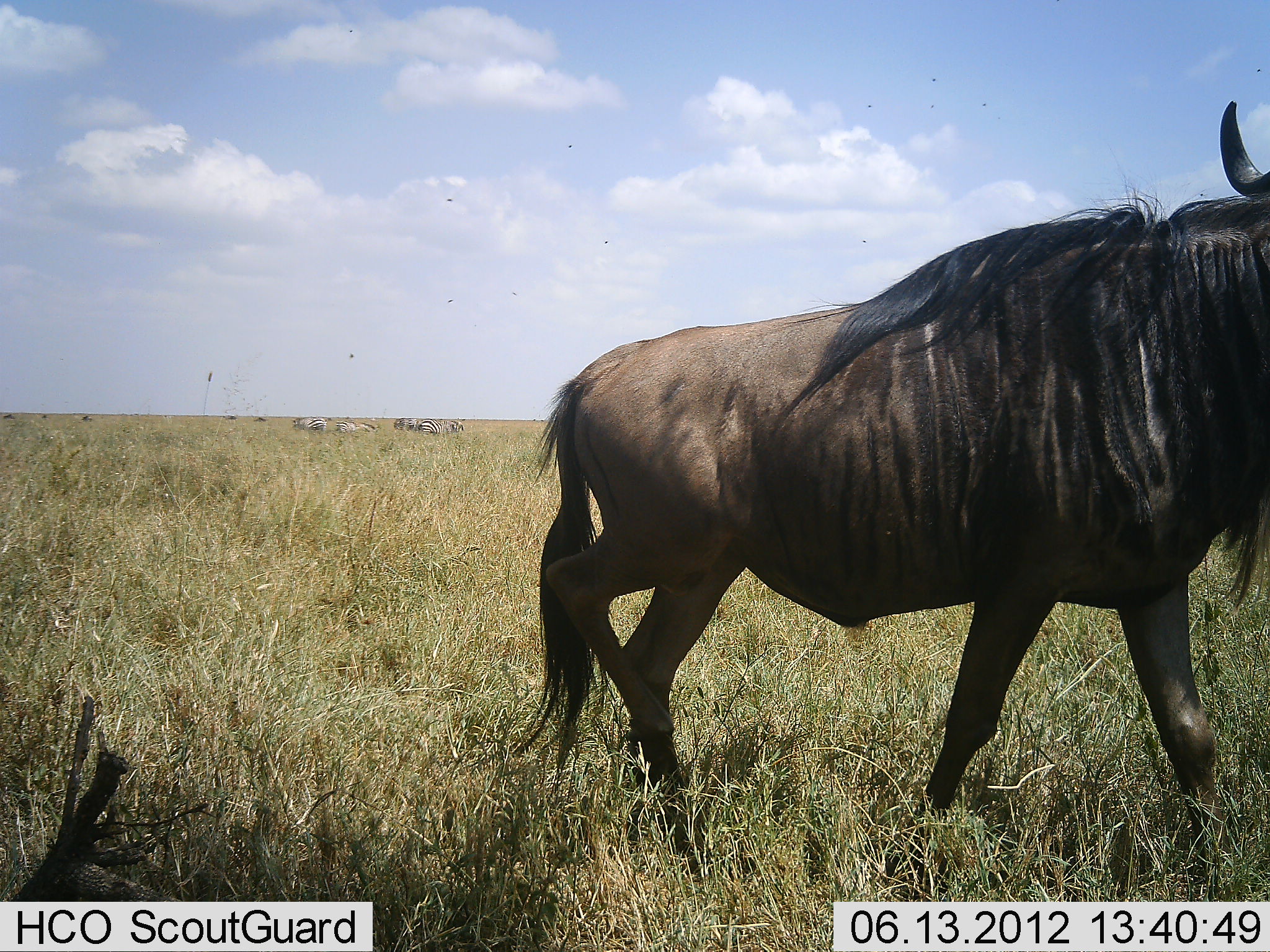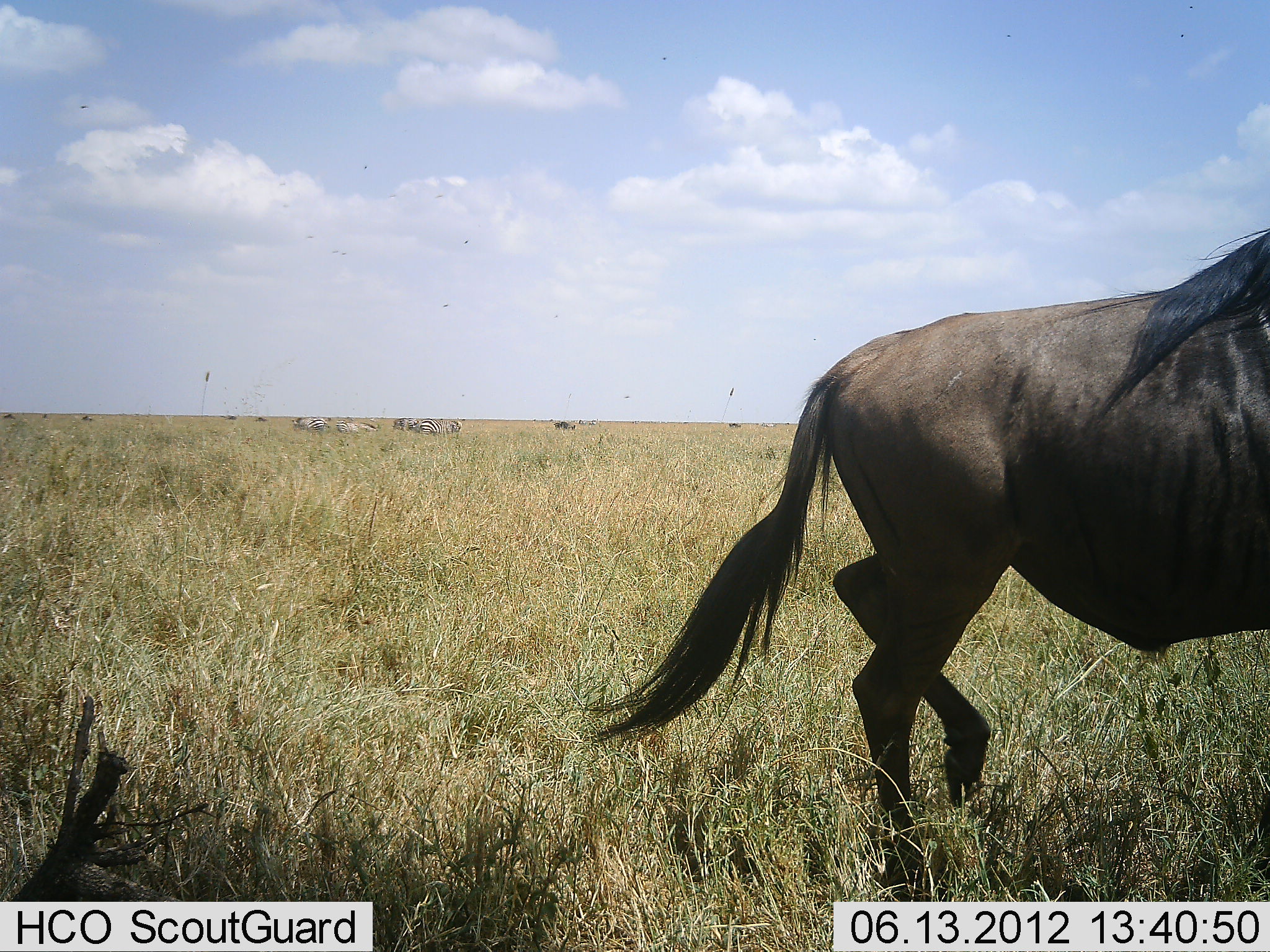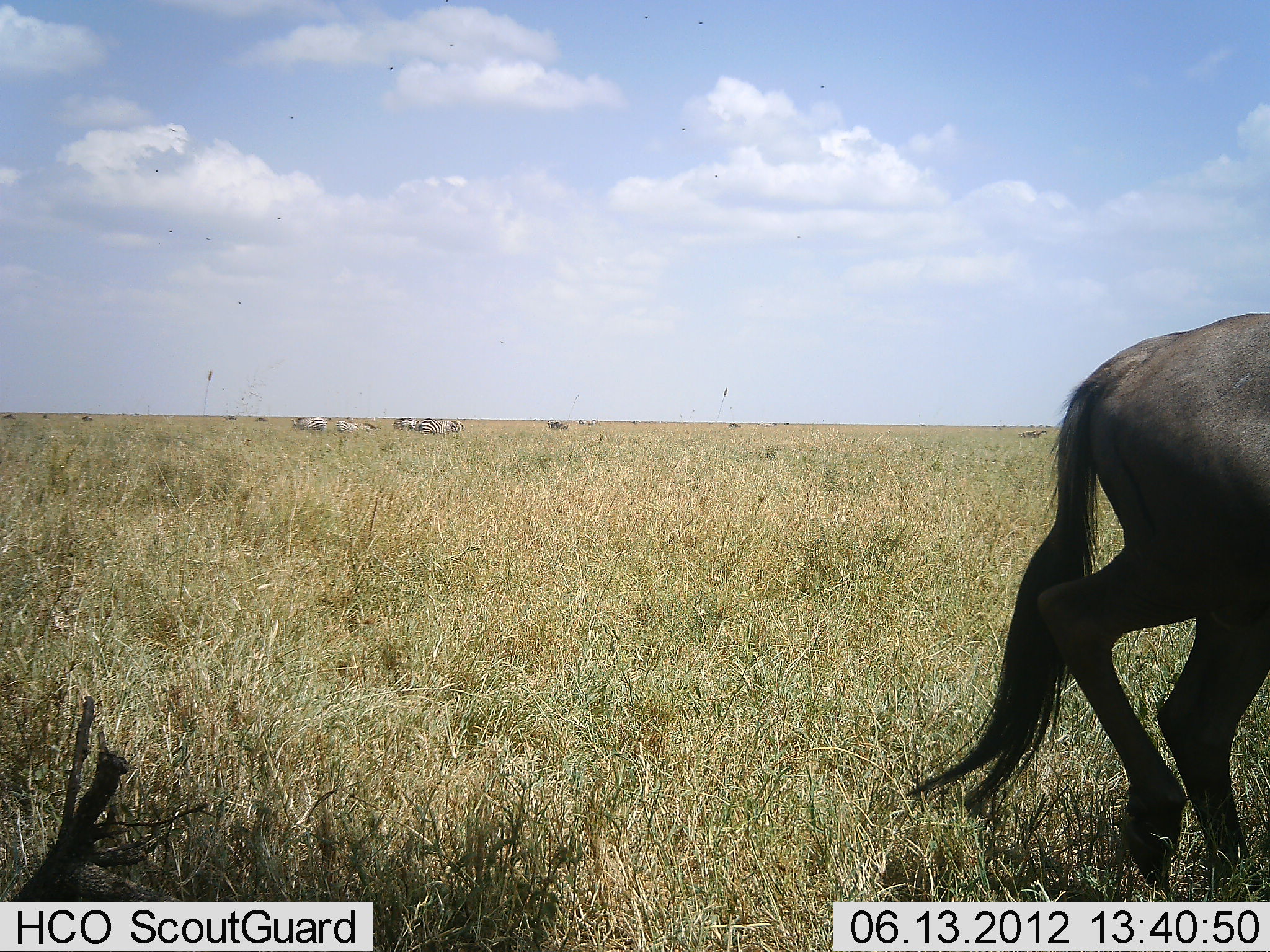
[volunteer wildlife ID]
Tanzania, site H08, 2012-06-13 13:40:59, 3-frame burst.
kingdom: Animalia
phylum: Chordata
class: Mammalia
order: Artiodactyla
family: Bovidae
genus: Connochaetes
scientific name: Connochaetes taurinus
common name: blue wildebeest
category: wildebeest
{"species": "wildebeest (blue wildebeest) (Connochaetes taurinus)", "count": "1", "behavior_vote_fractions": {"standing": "21%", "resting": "0%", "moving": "89%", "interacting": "0%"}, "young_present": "0%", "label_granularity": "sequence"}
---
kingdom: Animalia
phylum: Chordata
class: Mammalia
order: Perissodactyla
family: Equidae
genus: Equus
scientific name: Equus quagga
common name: plains zebra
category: zebra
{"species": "zebra (plains zebra) (Equus quagga)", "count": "8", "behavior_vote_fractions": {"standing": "60%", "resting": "10%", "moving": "20%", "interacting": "0%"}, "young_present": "0%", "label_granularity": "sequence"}